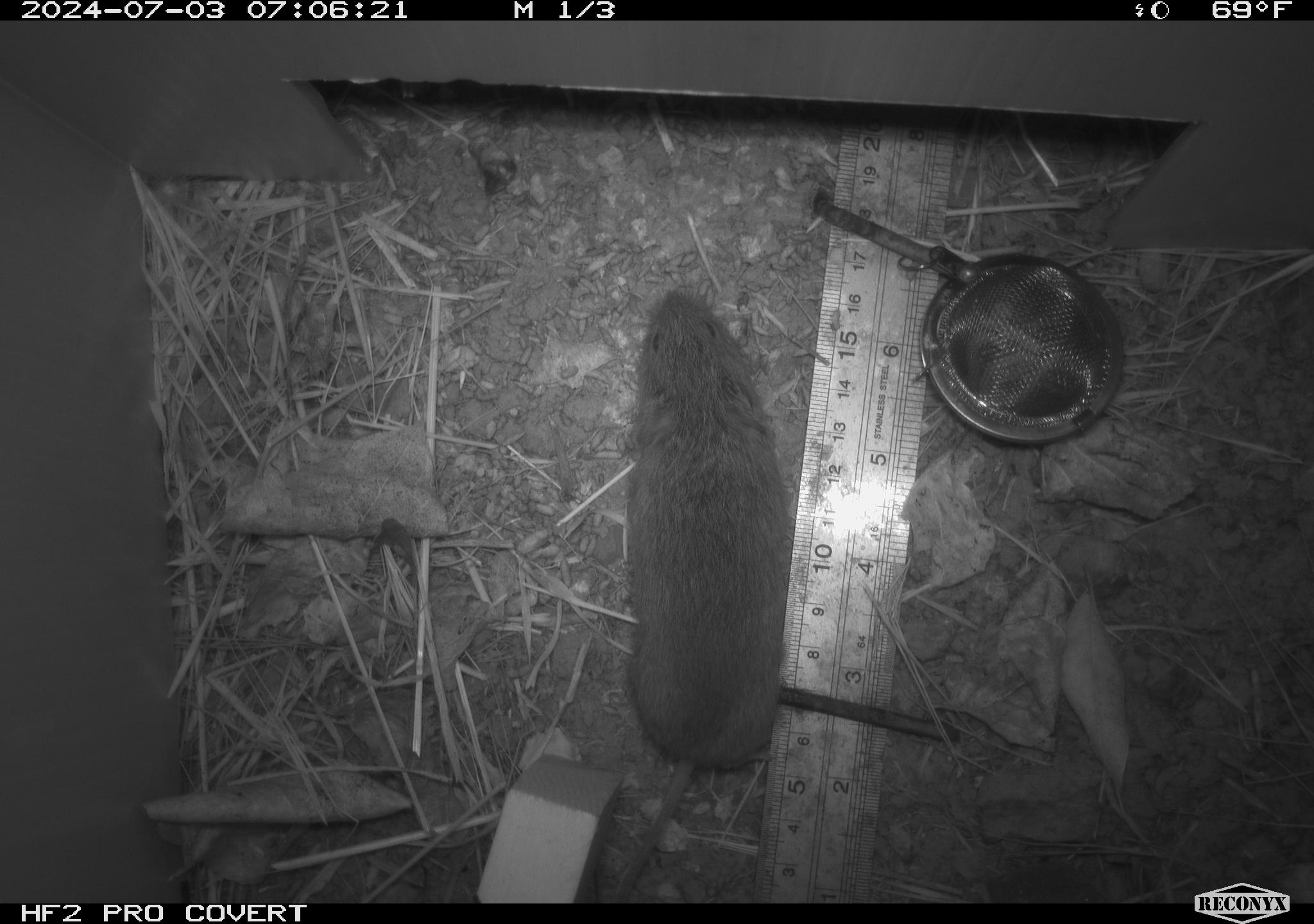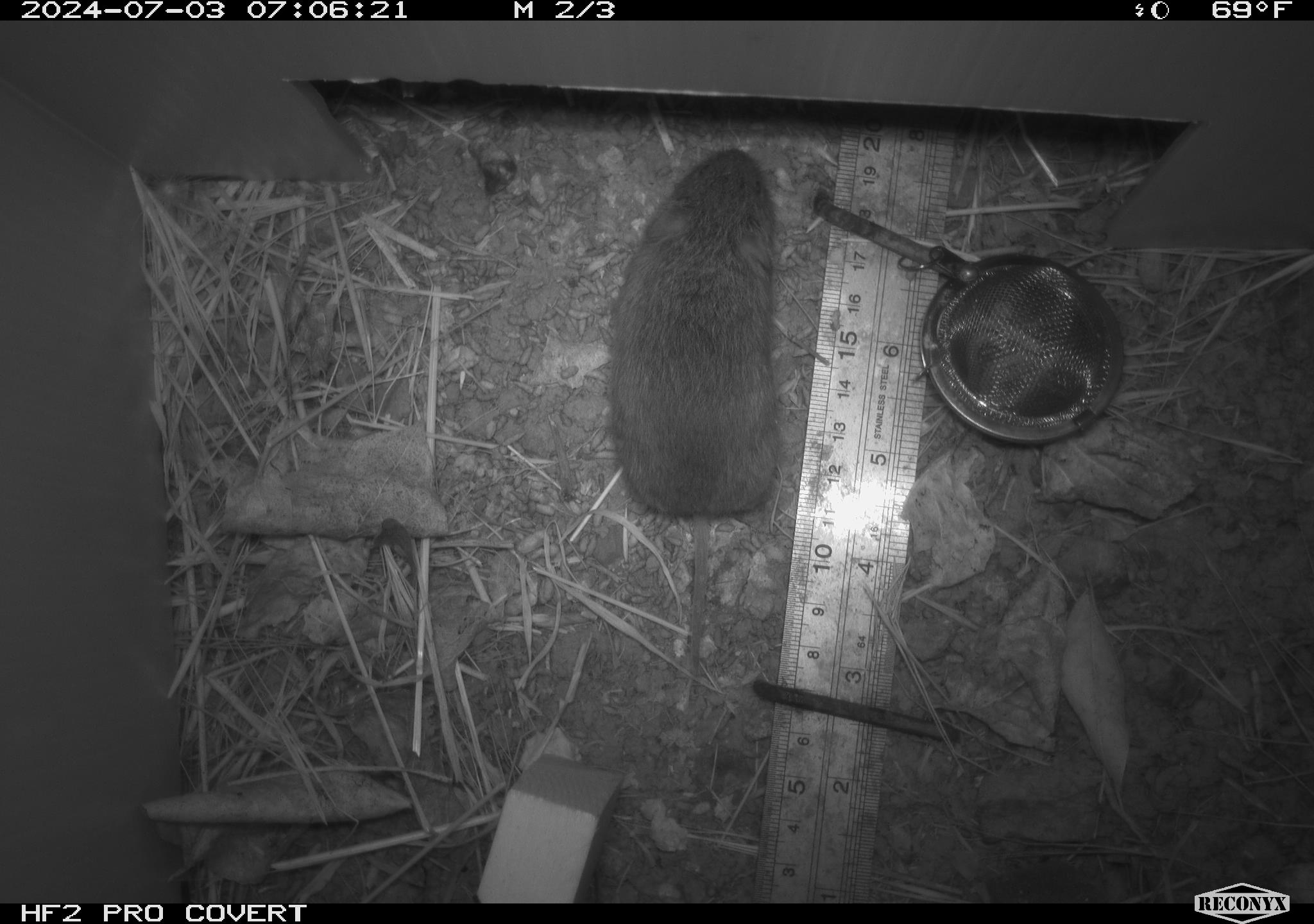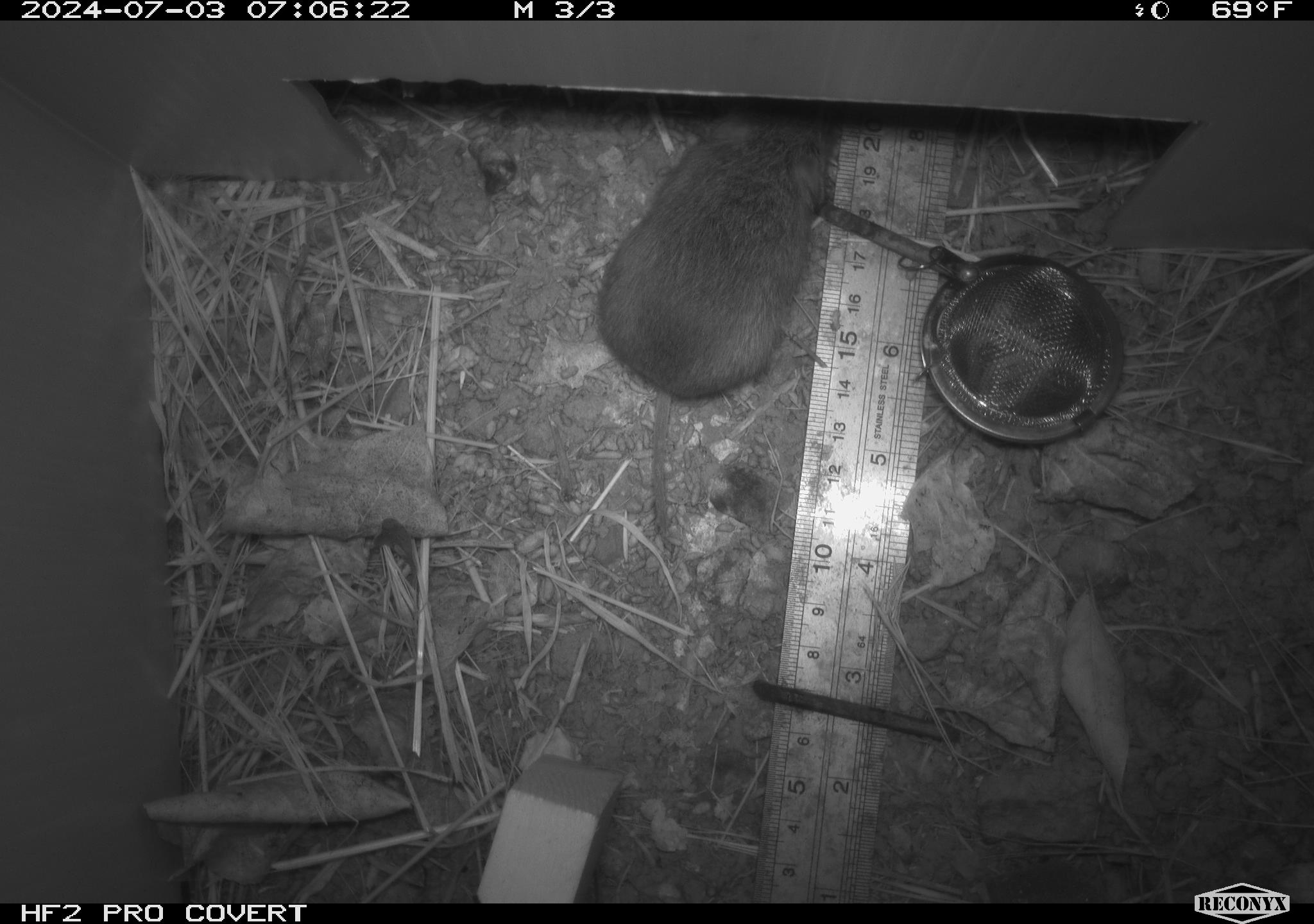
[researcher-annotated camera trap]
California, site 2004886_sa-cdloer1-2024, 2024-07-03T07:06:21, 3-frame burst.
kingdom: Animalia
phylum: Chordata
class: Mammalia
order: Rodentia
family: Cricetidae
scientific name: Arvicolinae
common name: voles, lemmings, and muskrats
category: arvicolinae subfamily